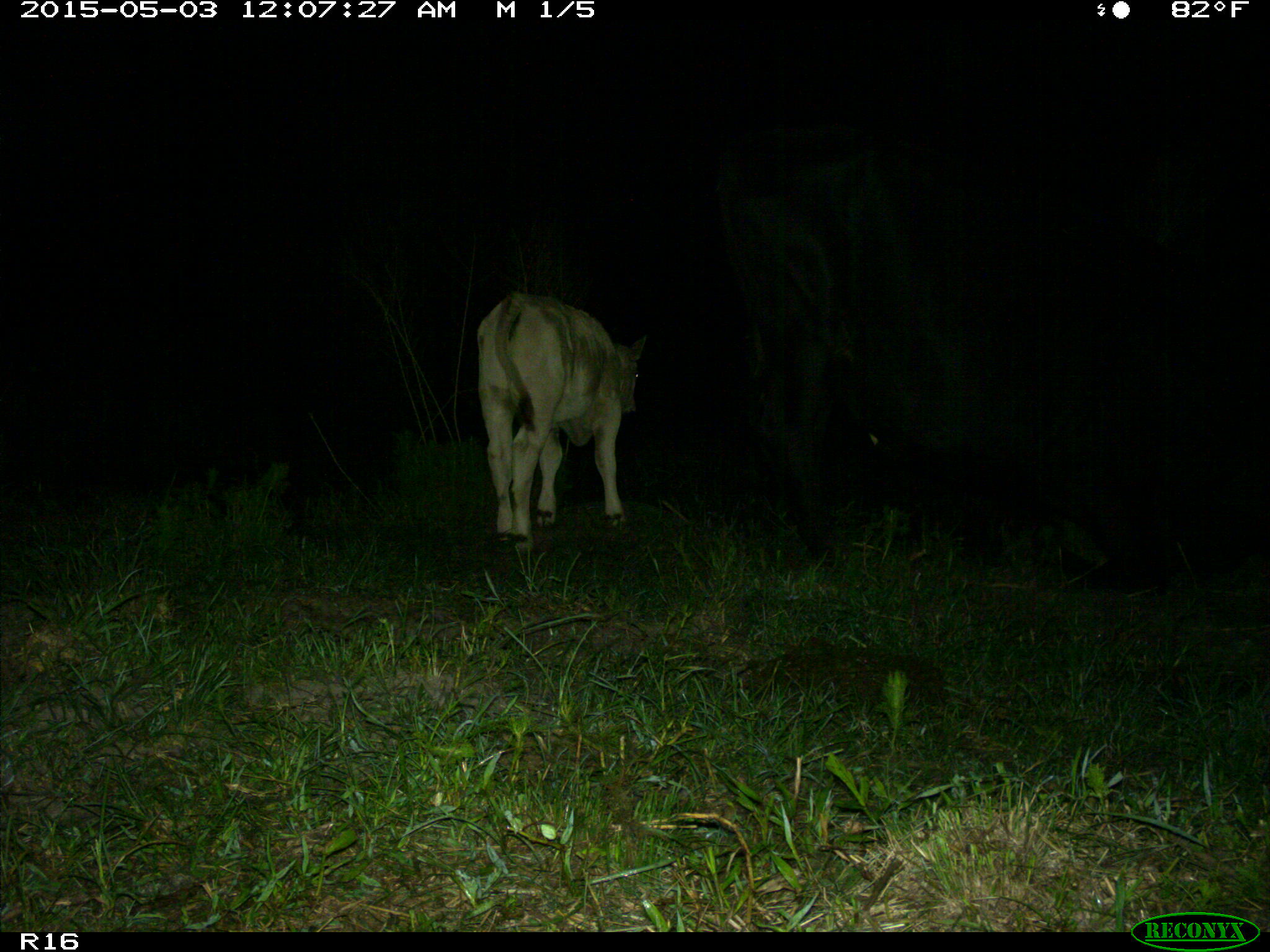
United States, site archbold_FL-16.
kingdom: Animalia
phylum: Chordata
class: Mammalia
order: Artiodactyla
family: Bovidae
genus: Bos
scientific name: Bos taurus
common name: domestic cow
Bos taurus (domestic cow).